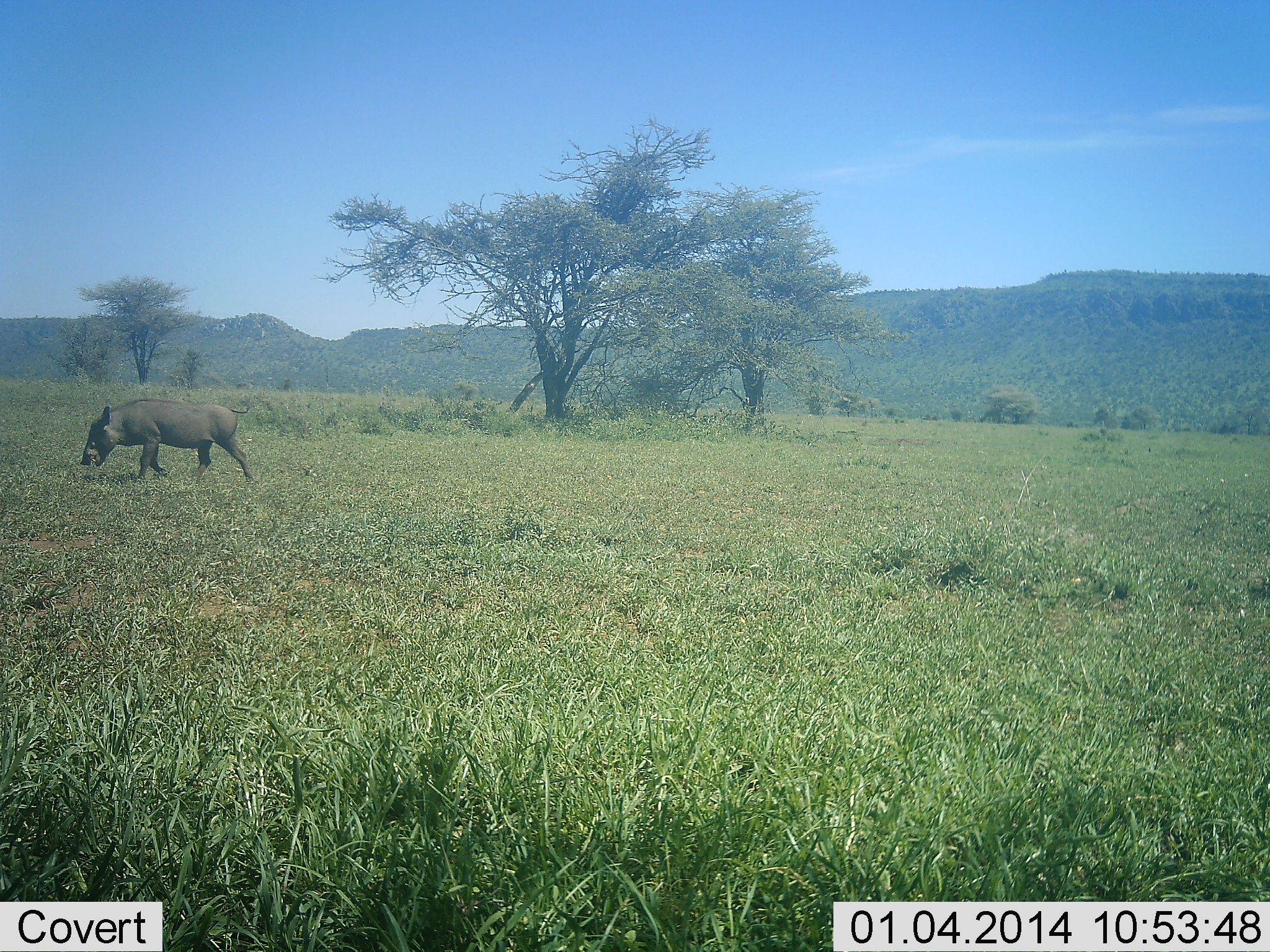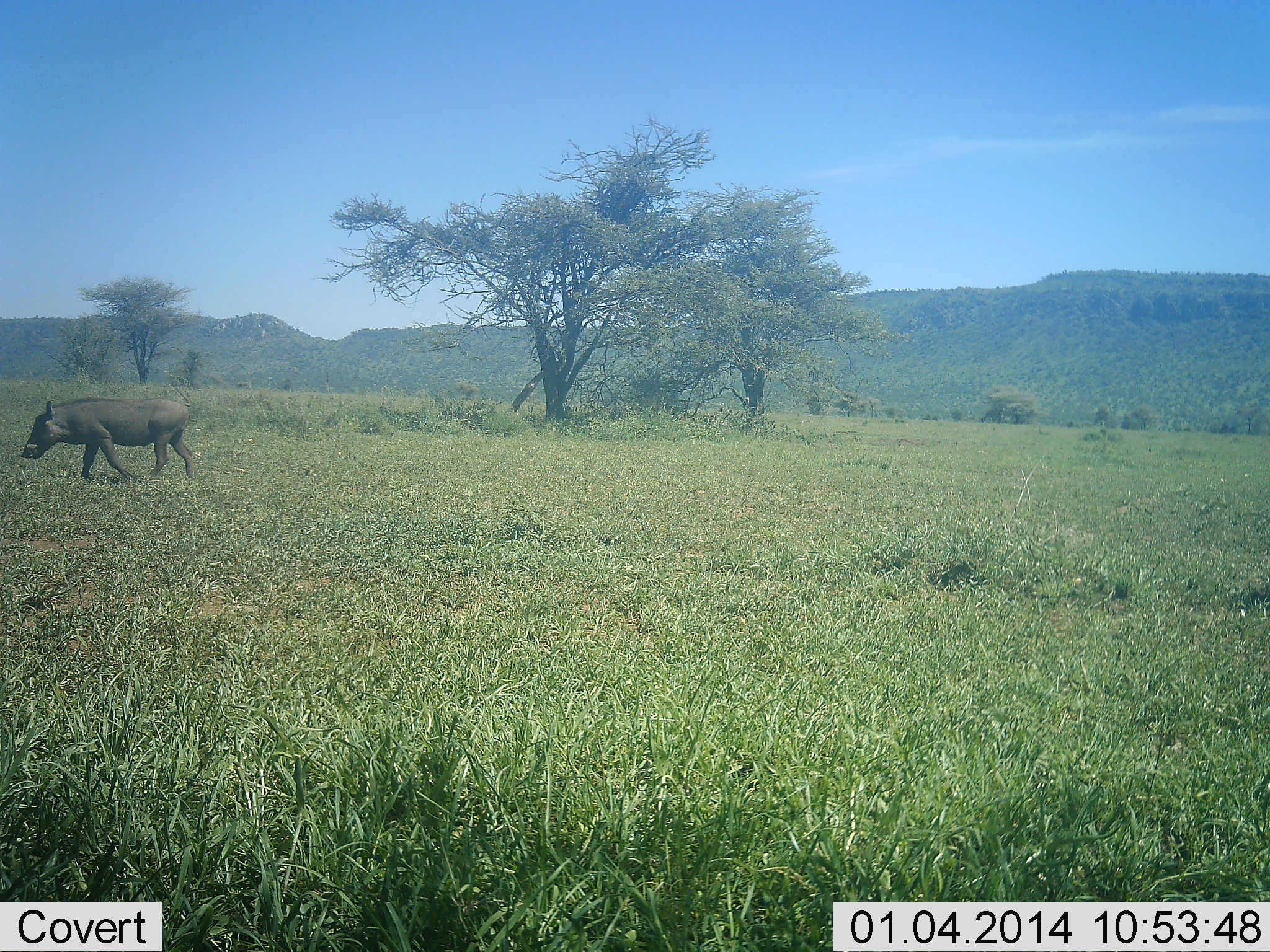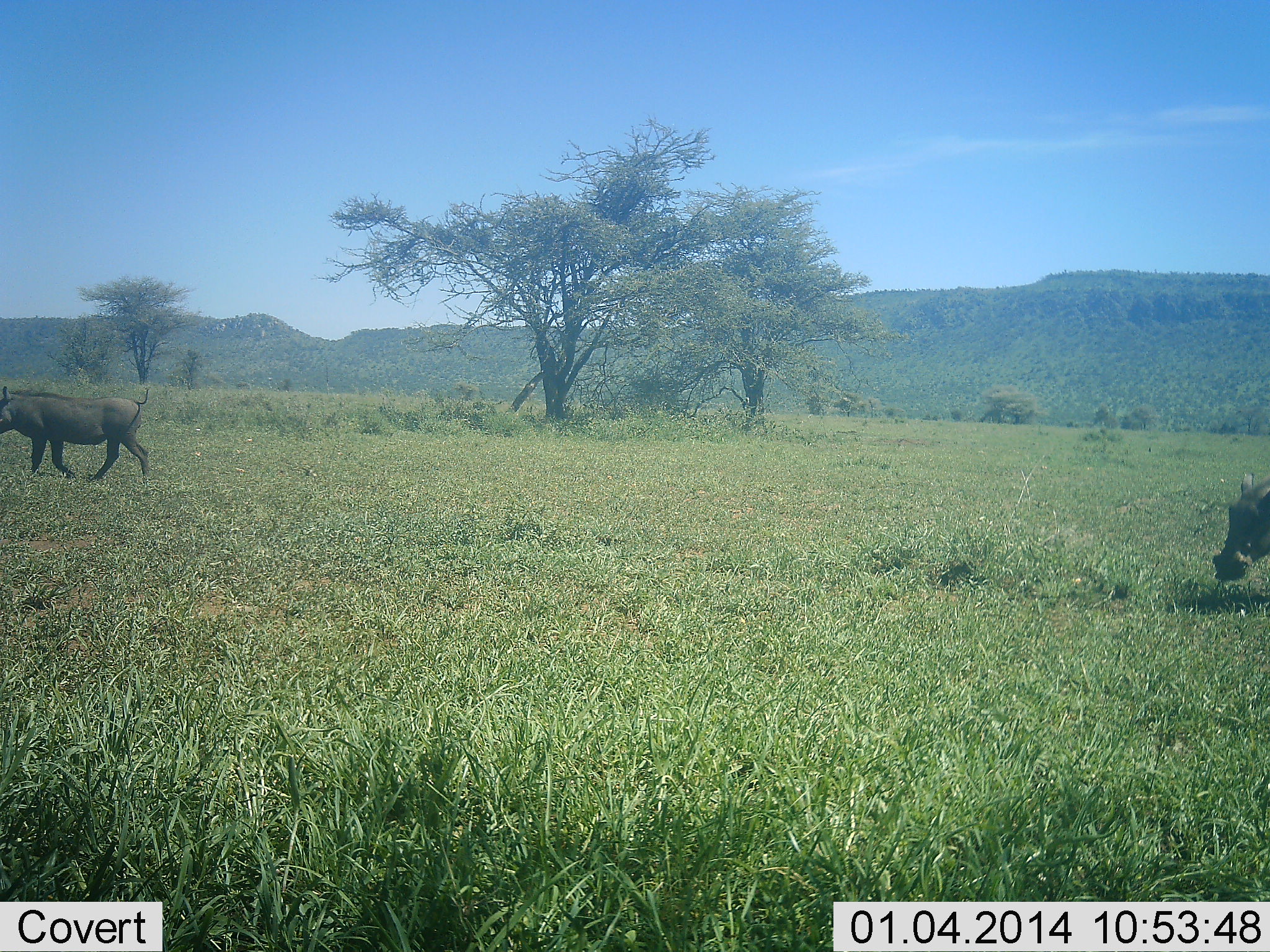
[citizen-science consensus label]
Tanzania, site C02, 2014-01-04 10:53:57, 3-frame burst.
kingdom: Animalia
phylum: Chordata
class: Mammalia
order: Artiodactyla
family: Suidae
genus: Phacochoerus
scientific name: Phacochoerus africanus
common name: warthog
Warthog (Phacochoerus africanus), count 2. Behavior (volunteer vote fractions): standing 0%, resting 0%, moving 100%, interacting 0%. Young present (vote fraction): 0%. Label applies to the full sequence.